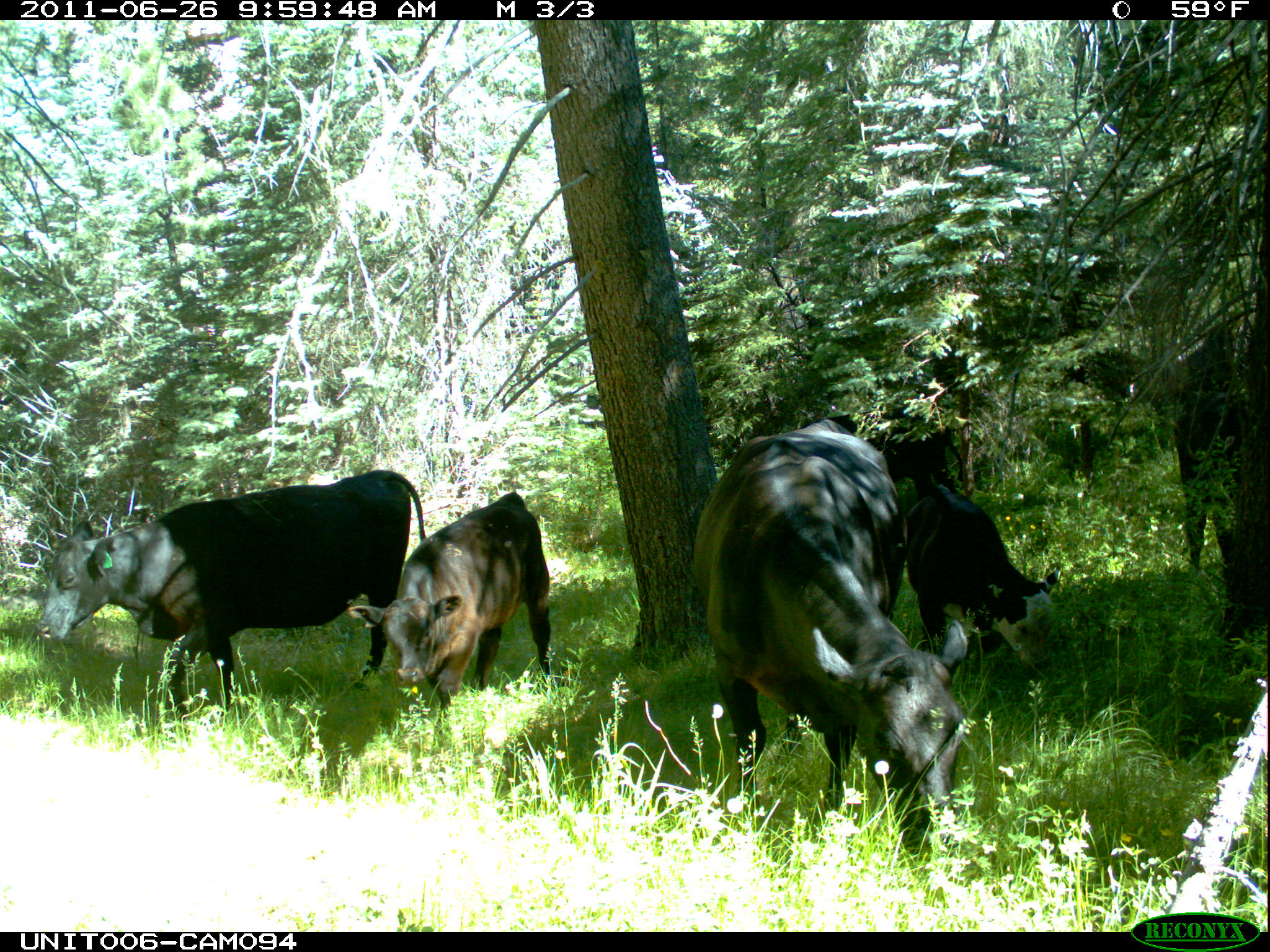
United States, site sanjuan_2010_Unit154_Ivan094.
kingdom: Animalia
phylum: Chordata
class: Mammalia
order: Artiodactyla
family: Bovidae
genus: Bos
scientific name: Bos taurus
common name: domestic cow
Bos taurus (domestic cow).